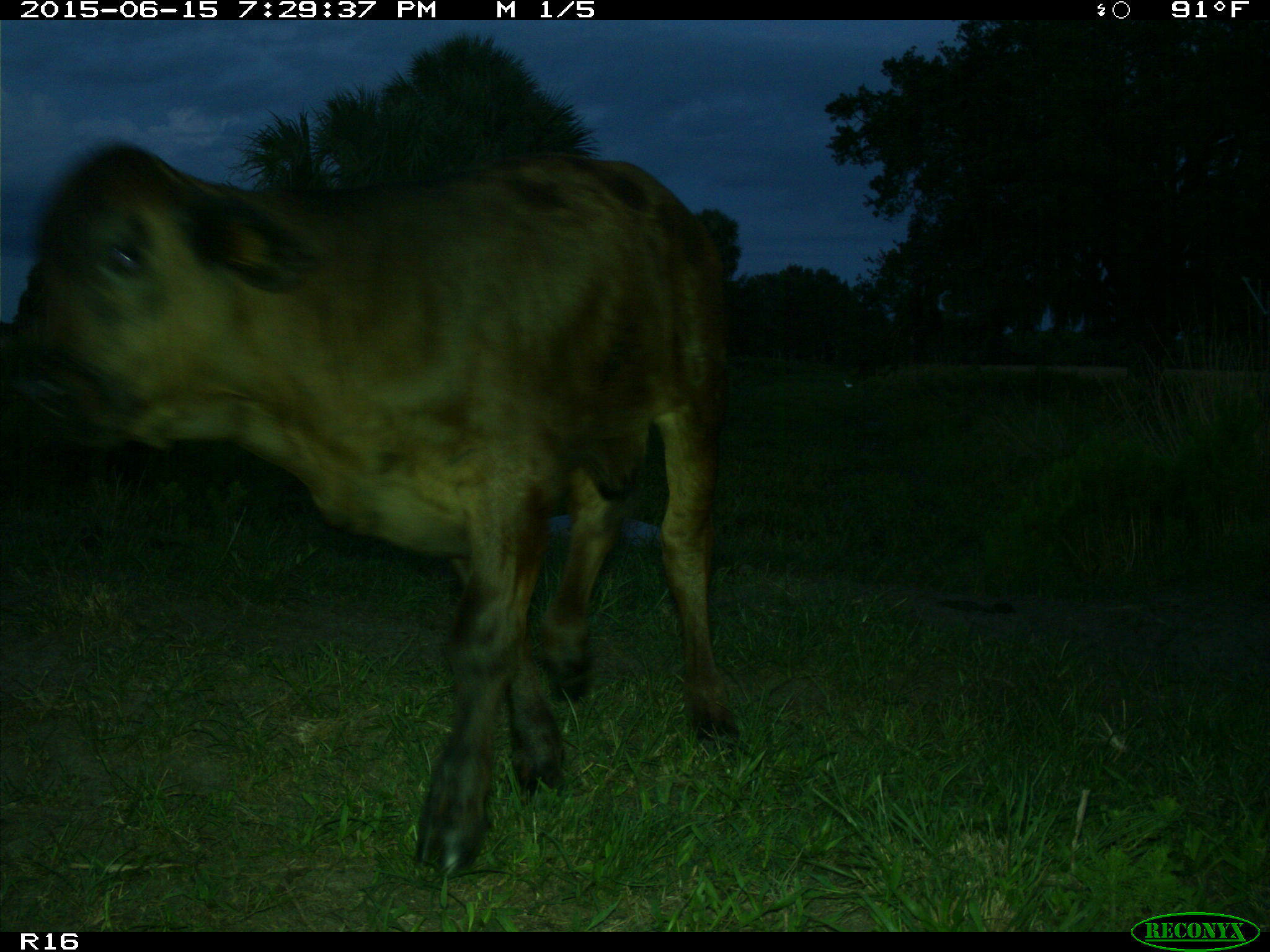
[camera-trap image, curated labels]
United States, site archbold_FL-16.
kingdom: Animalia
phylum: Chordata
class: Mammalia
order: Artiodactyla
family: Bovidae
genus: Bos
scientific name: Bos taurus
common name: domestic cow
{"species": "Bos taurus (domestic cow)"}